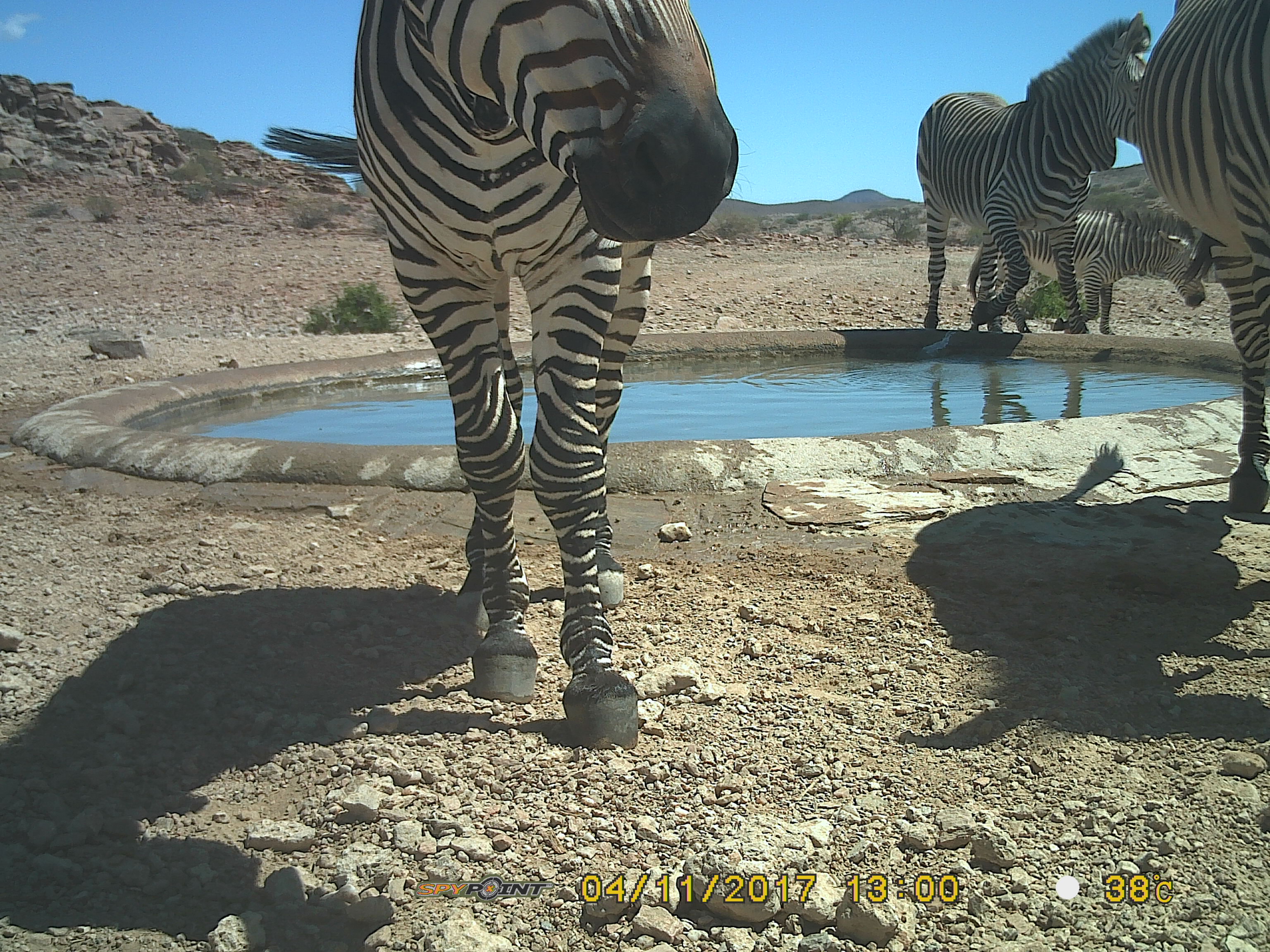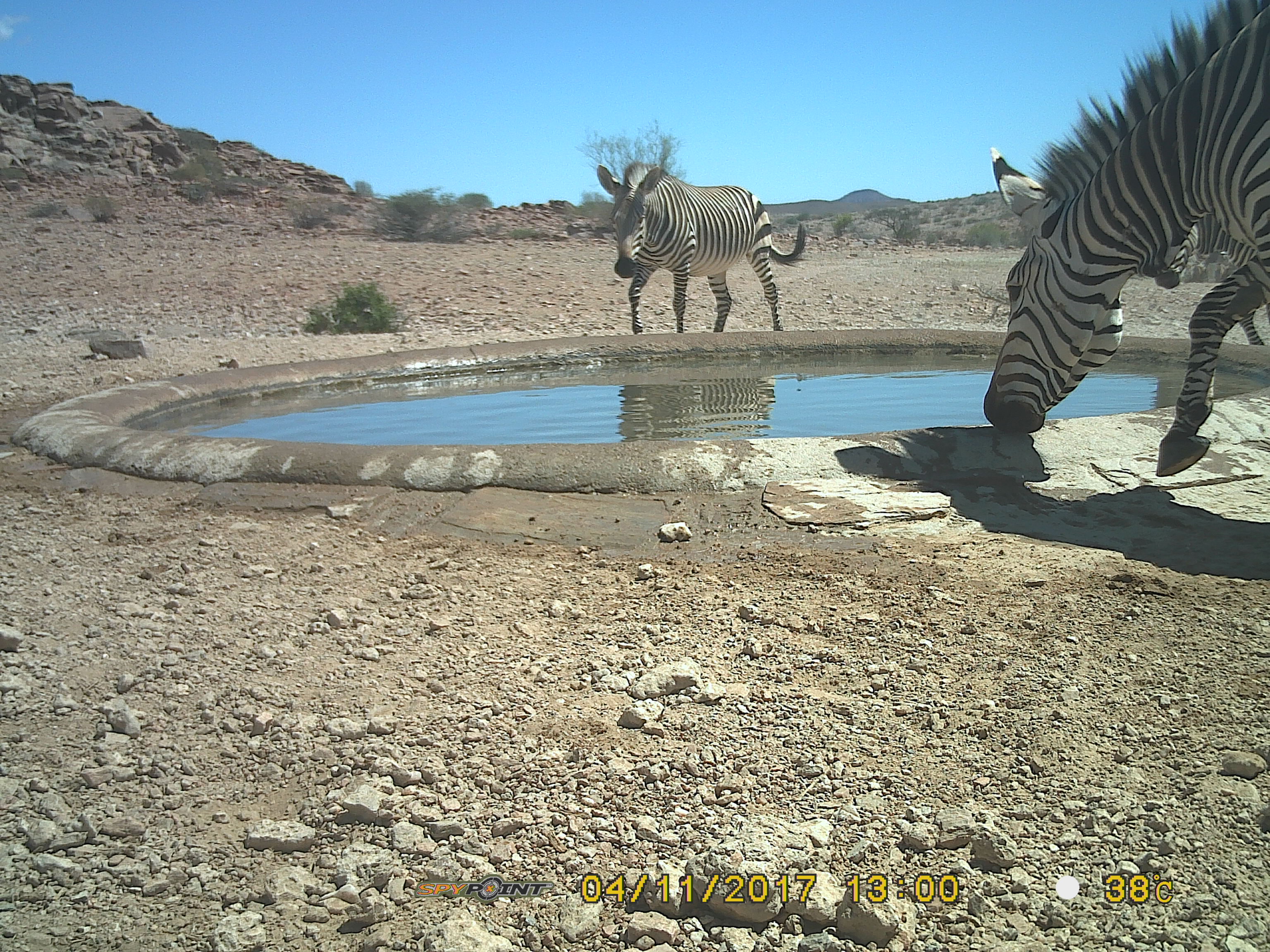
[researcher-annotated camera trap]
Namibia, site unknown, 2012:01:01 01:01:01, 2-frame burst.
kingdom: Animalia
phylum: Chordata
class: Mammalia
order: Perissodactyla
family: Equidae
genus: Equus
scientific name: Equus zebra hartmannae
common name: hartmann's mountain zebra